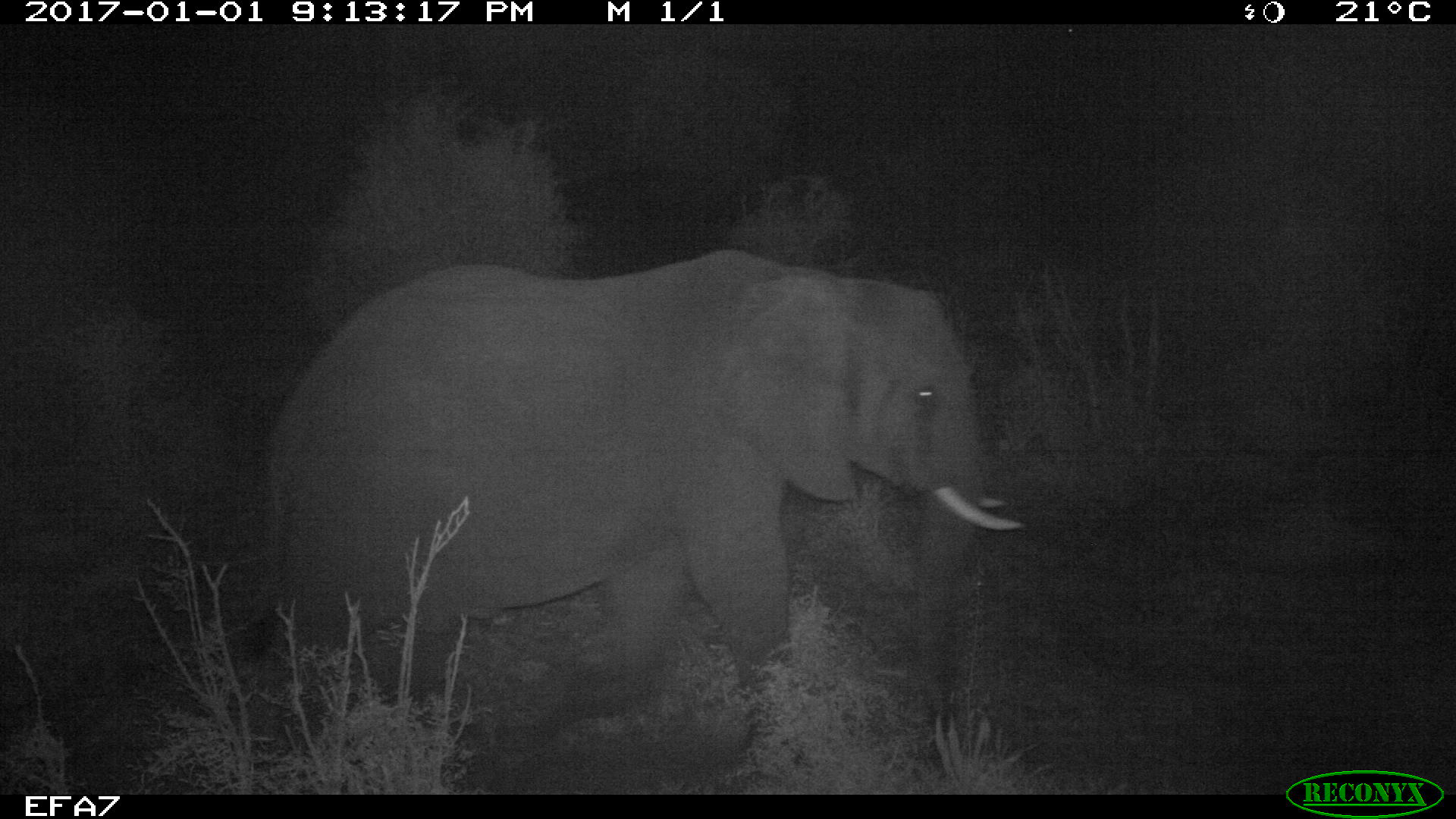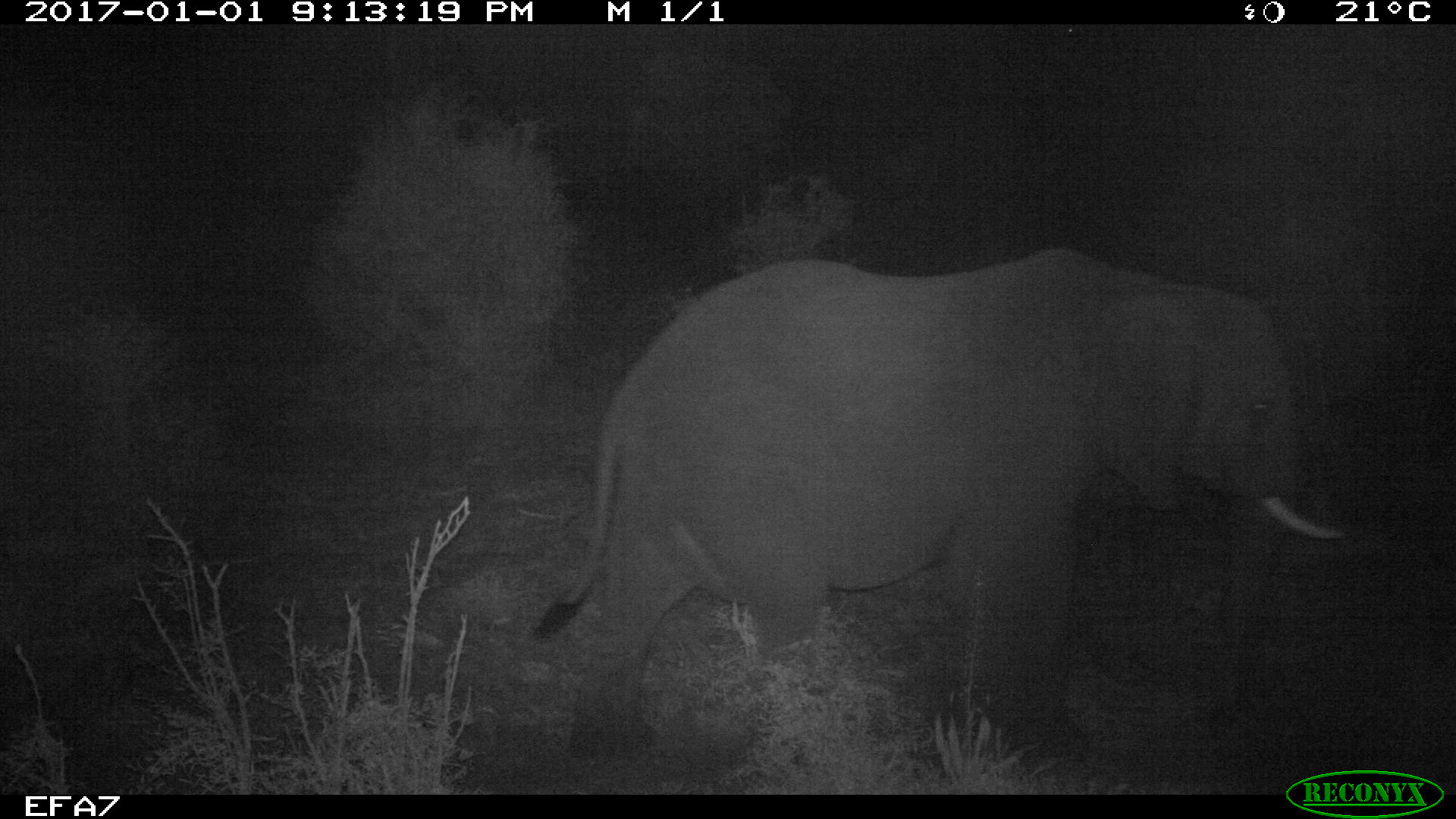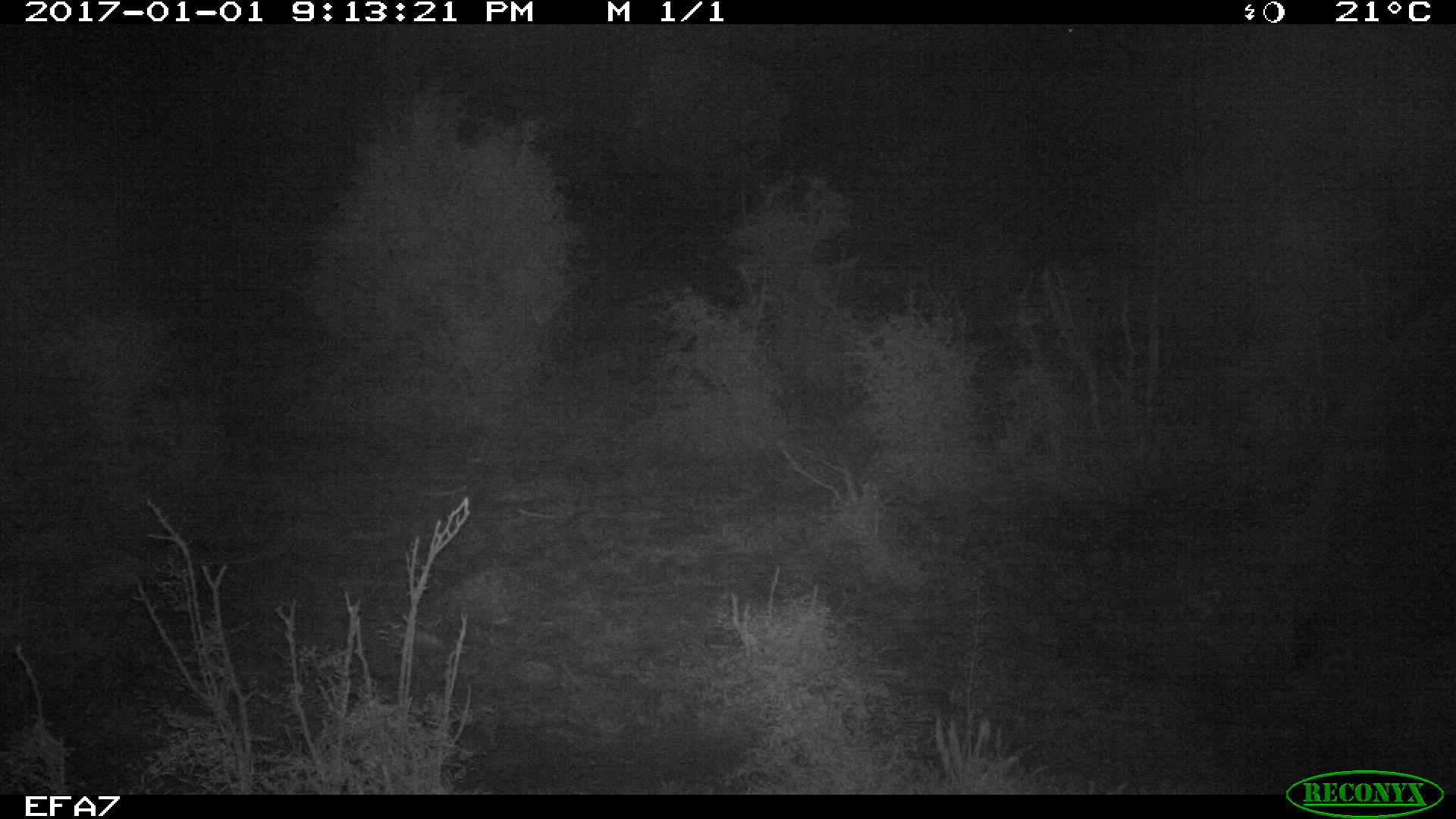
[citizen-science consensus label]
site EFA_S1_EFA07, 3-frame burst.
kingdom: Animalia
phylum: Chordata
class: Mammalia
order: Proboscidea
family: Elephantidae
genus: Loxodonta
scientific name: Loxodonta africana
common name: african bush elephant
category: elephant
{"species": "elephant (african bush elephant) (Loxodonta africana)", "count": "1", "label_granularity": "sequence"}